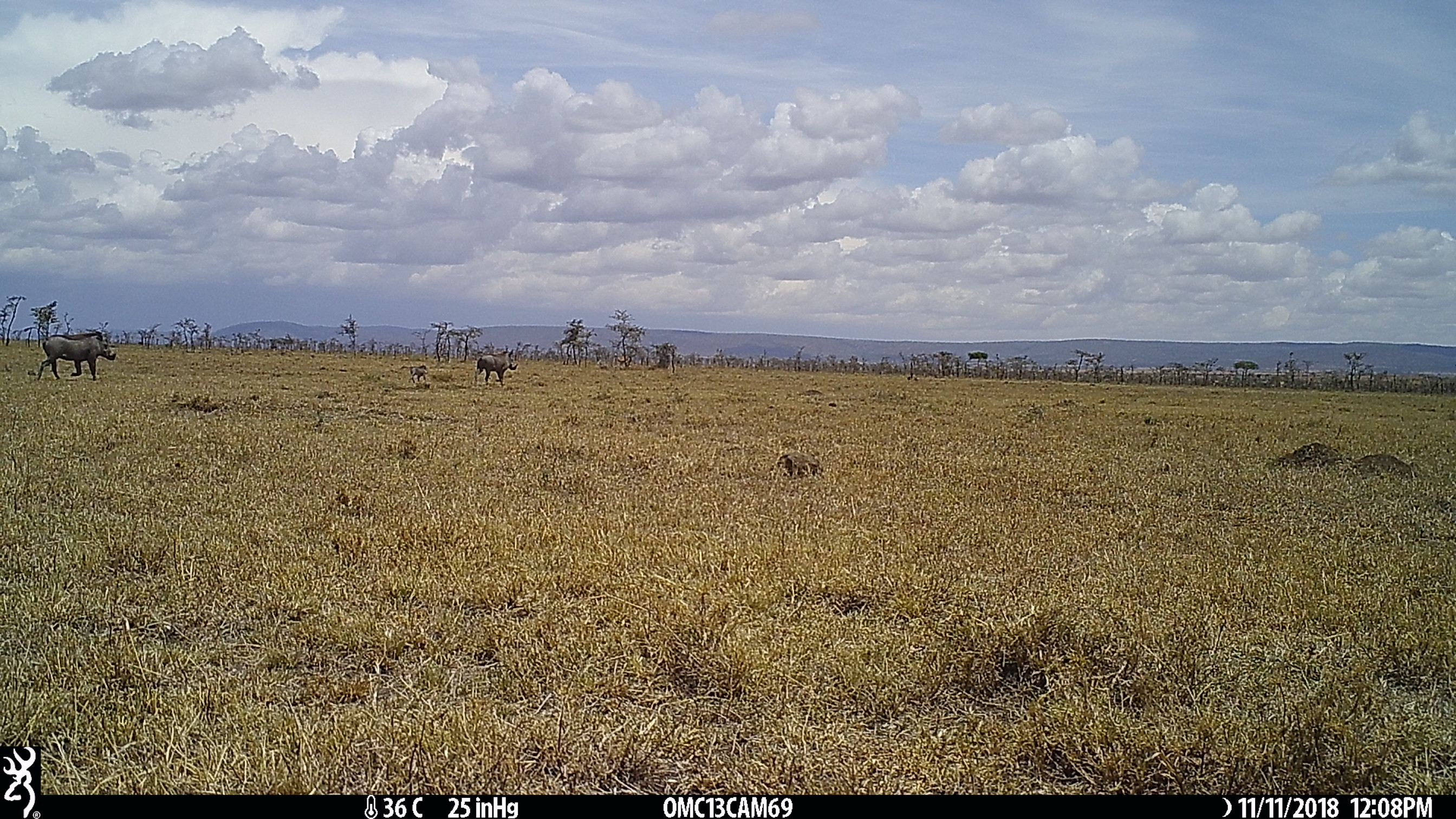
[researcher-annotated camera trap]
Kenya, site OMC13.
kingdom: Animalia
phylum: Chordata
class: Mammalia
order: Artiodactyla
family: Suidae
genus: Phacochoerus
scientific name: Phacochoerus africanus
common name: common warthog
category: warthog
Warthog (common warthog) (Phacochoerus africanus).